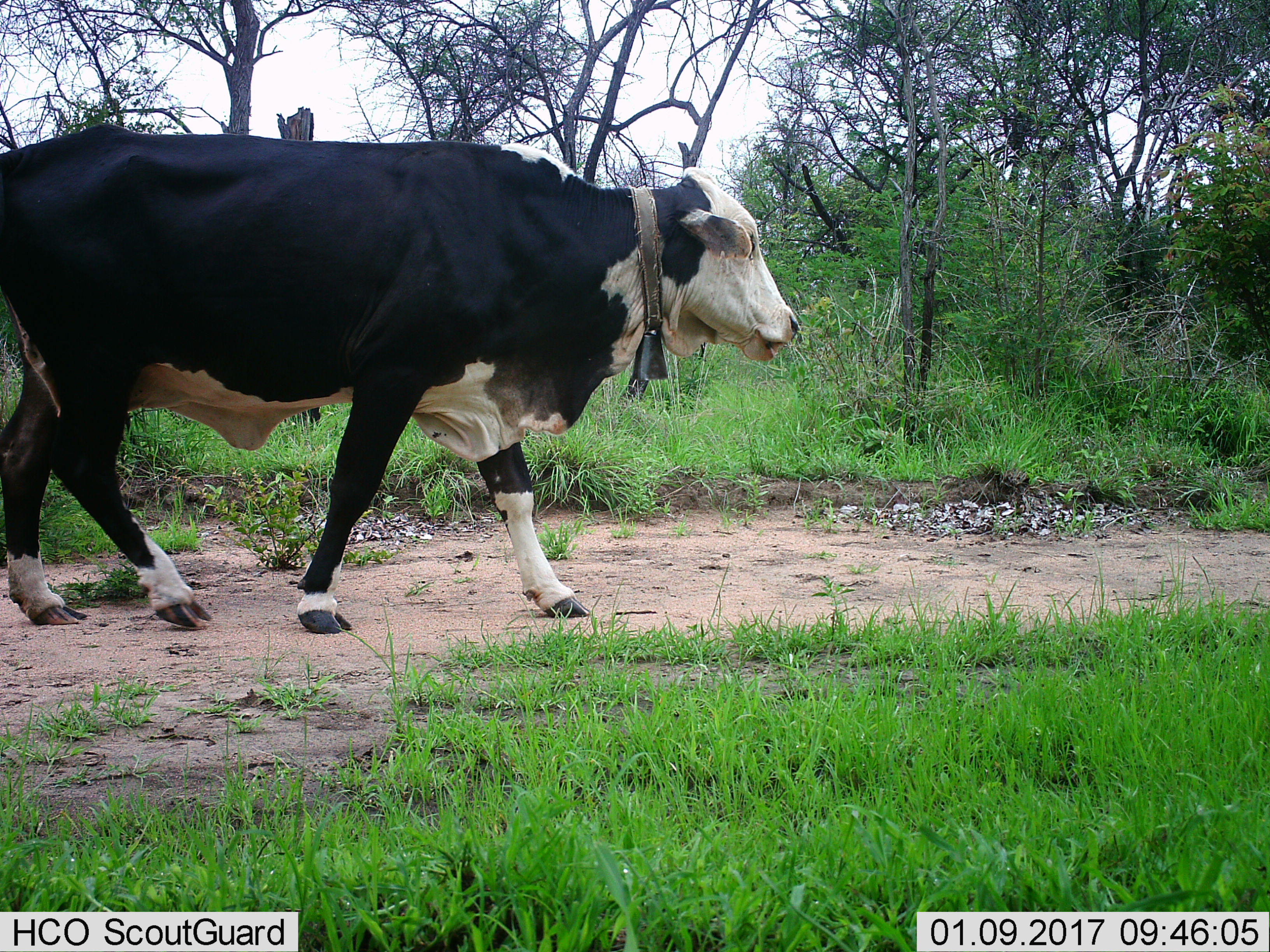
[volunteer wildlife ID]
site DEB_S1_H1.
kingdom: Animalia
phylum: Chordata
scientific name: Vertebrata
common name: domestic animal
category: domesticanimal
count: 1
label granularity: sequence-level